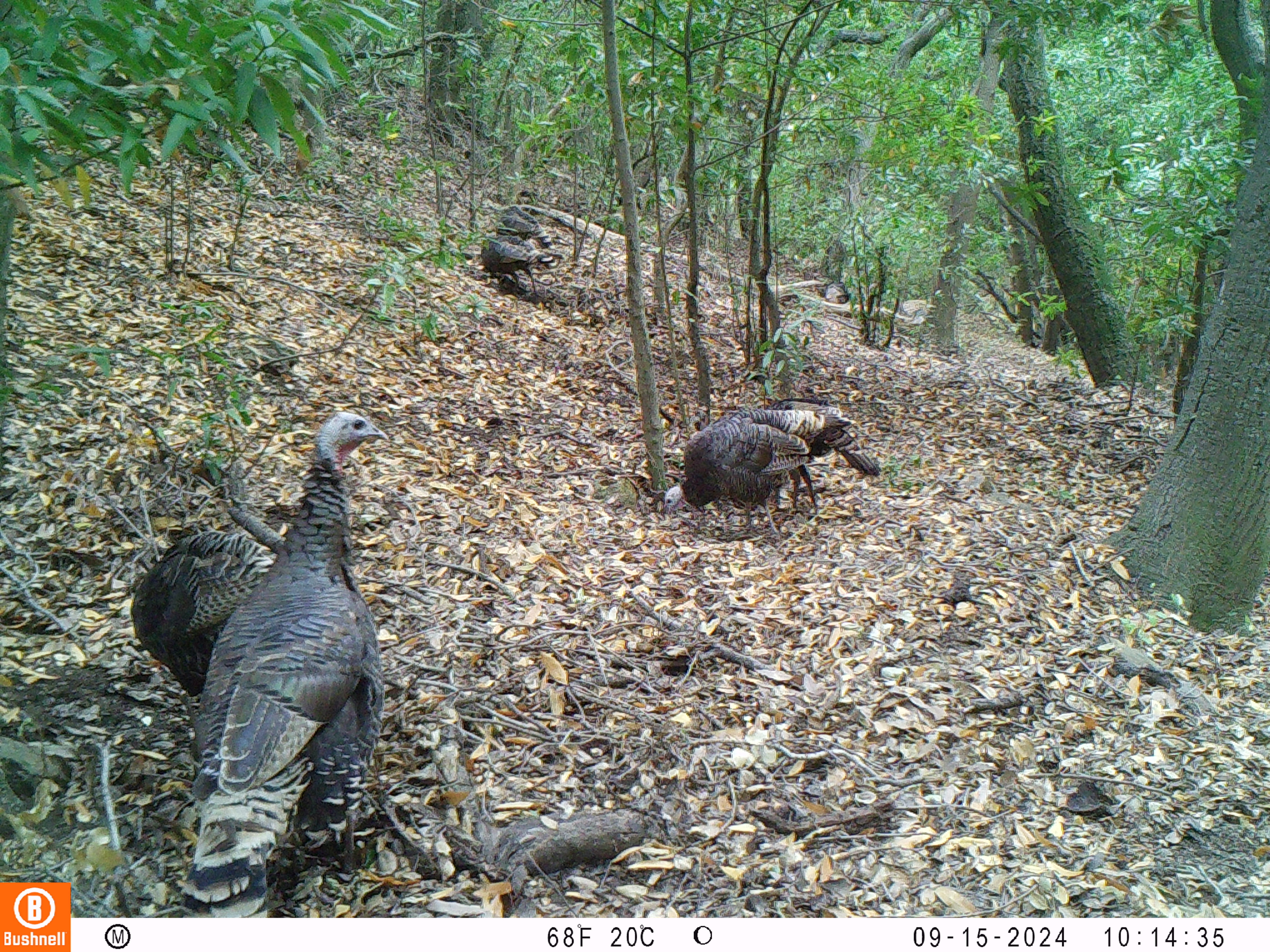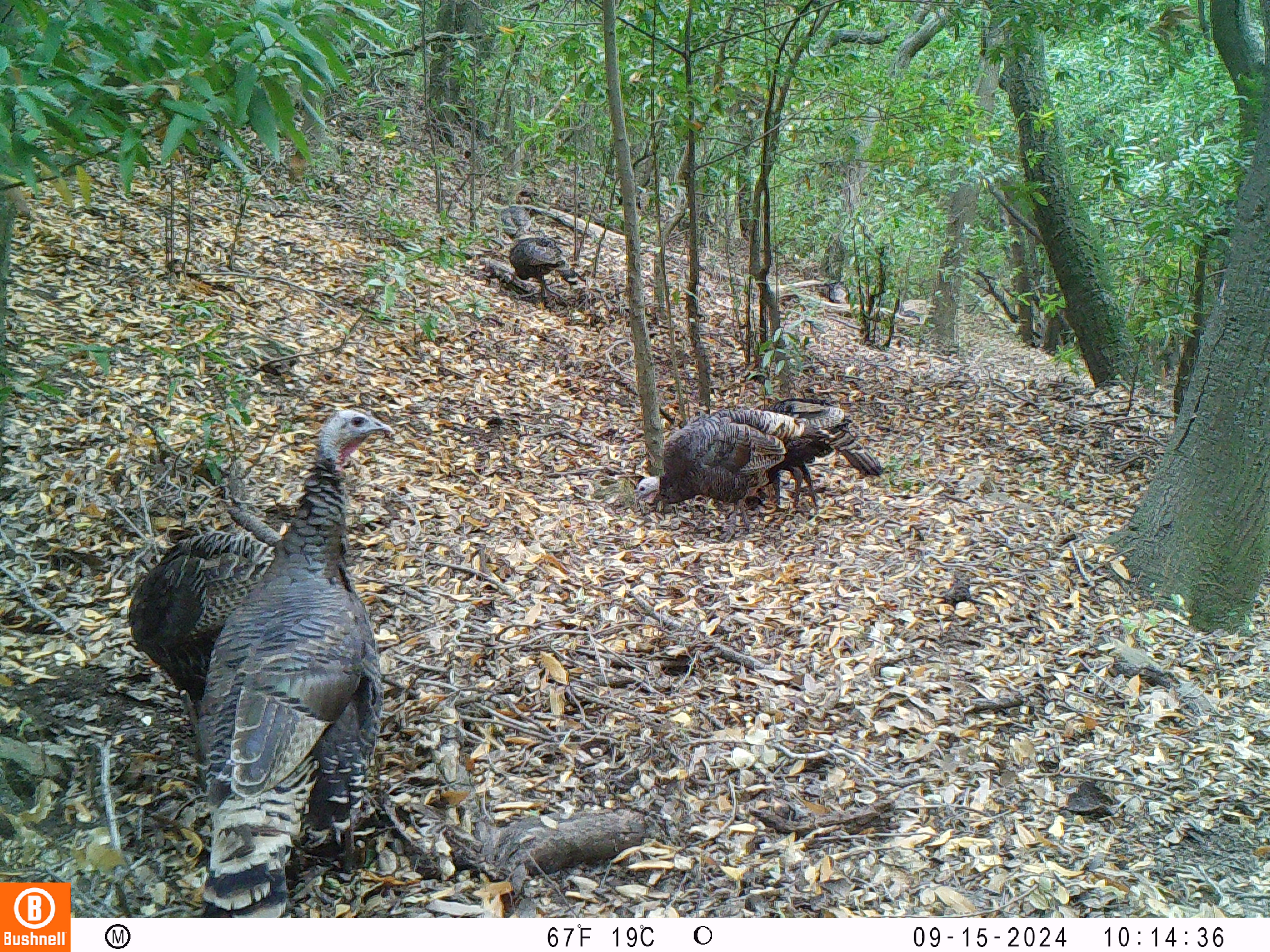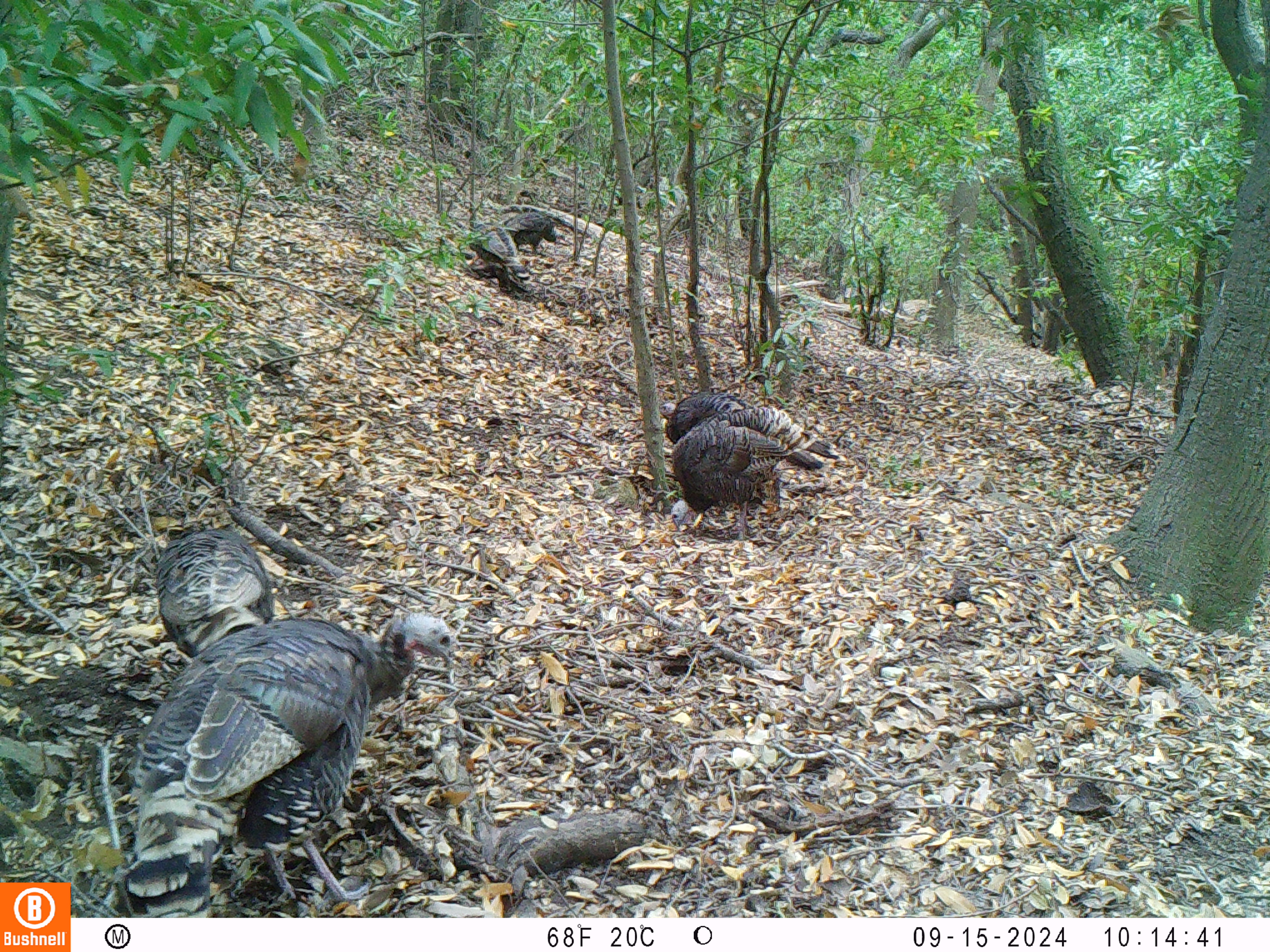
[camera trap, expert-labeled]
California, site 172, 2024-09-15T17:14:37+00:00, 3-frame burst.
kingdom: Animalia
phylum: Chordata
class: Aves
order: Galliformes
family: Phasianidae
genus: Meleagris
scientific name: Meleagris gallopavo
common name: turkey